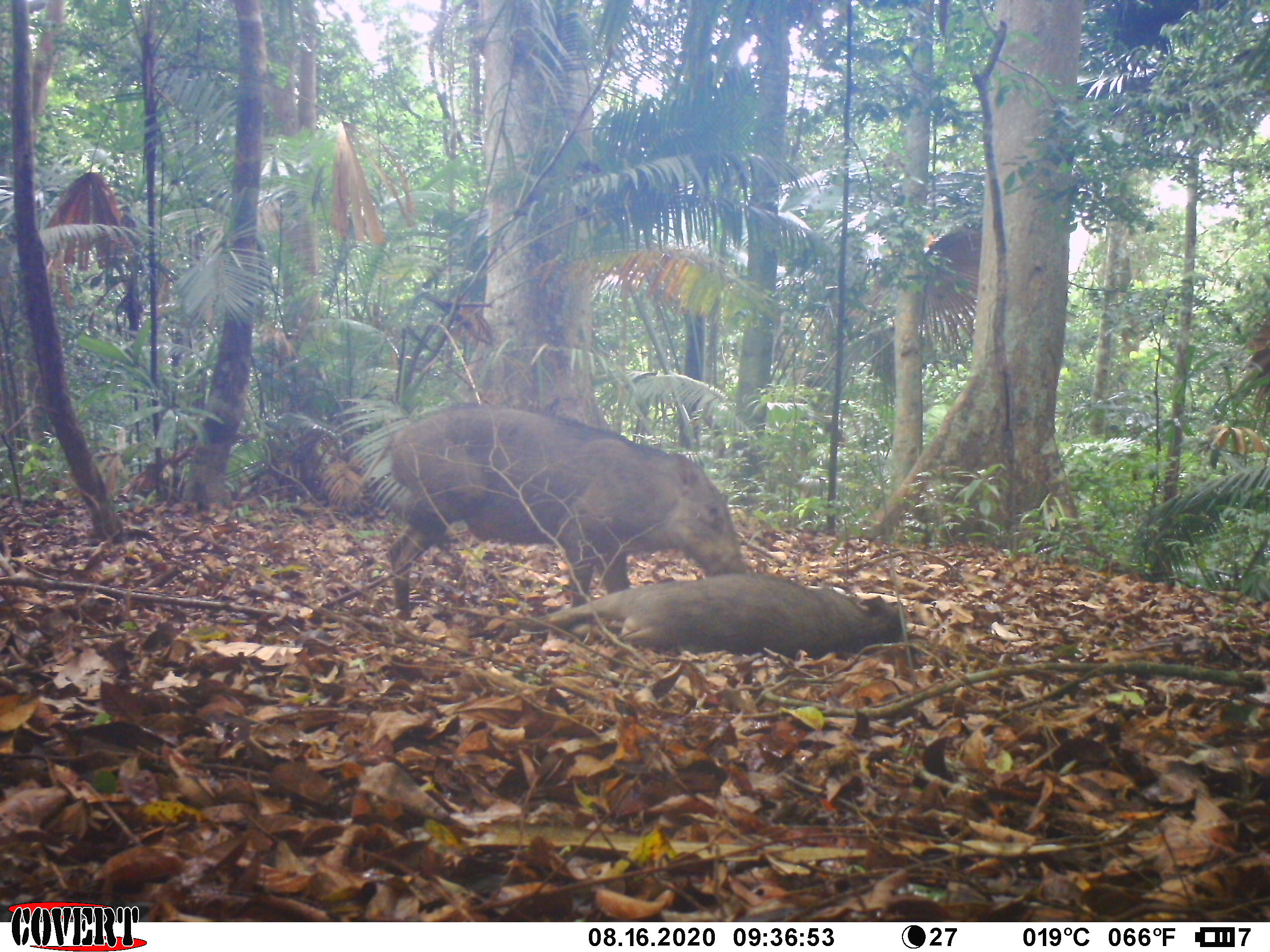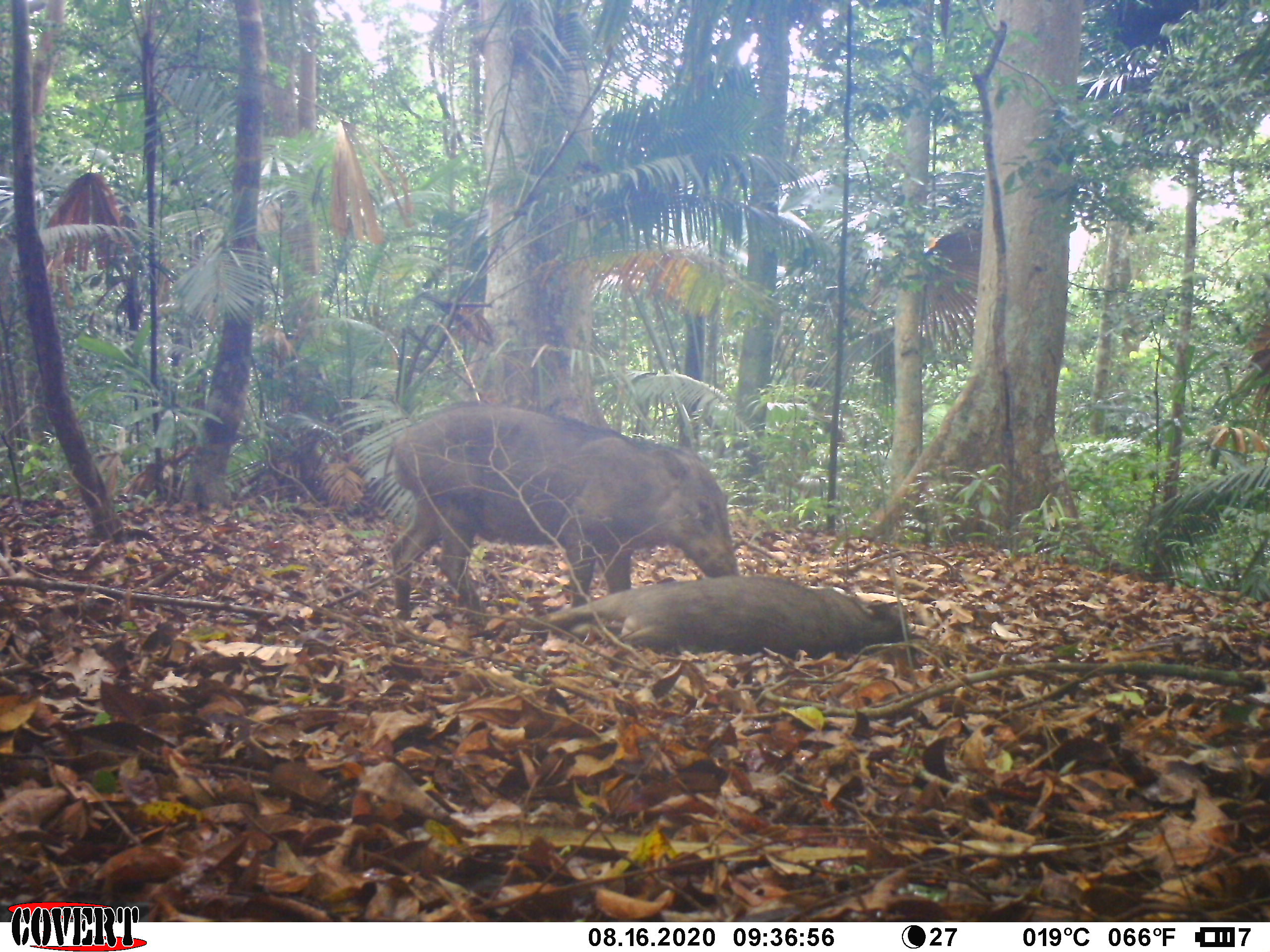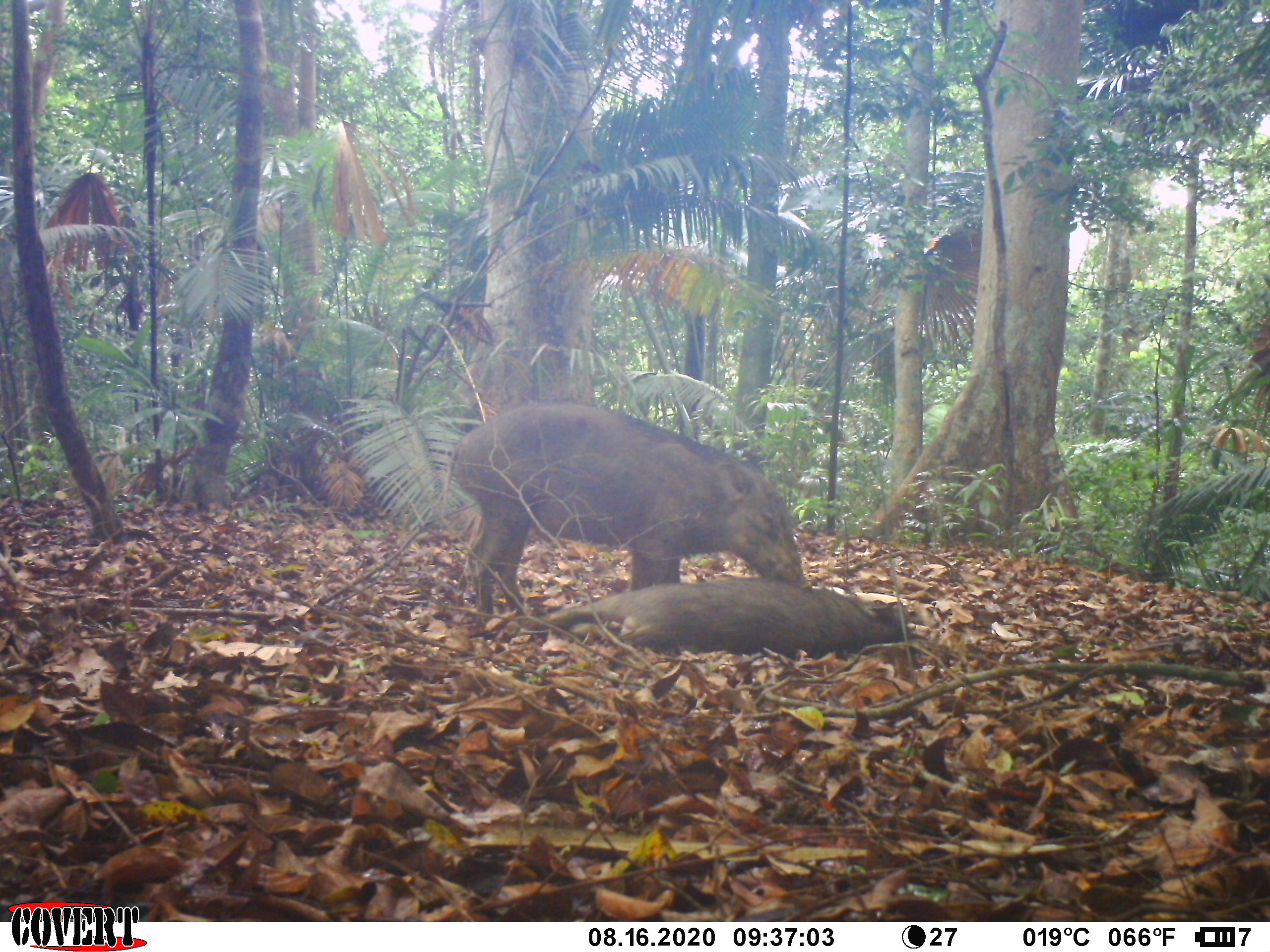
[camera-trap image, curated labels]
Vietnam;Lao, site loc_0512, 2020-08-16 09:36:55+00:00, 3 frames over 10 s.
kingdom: Animalia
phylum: Chordata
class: Mammalia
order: Artiodactyla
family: Suidae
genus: Sus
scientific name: Sus scrofa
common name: eurasian wild pig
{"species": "eurasian wild pig (Sus scrofa)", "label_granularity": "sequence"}